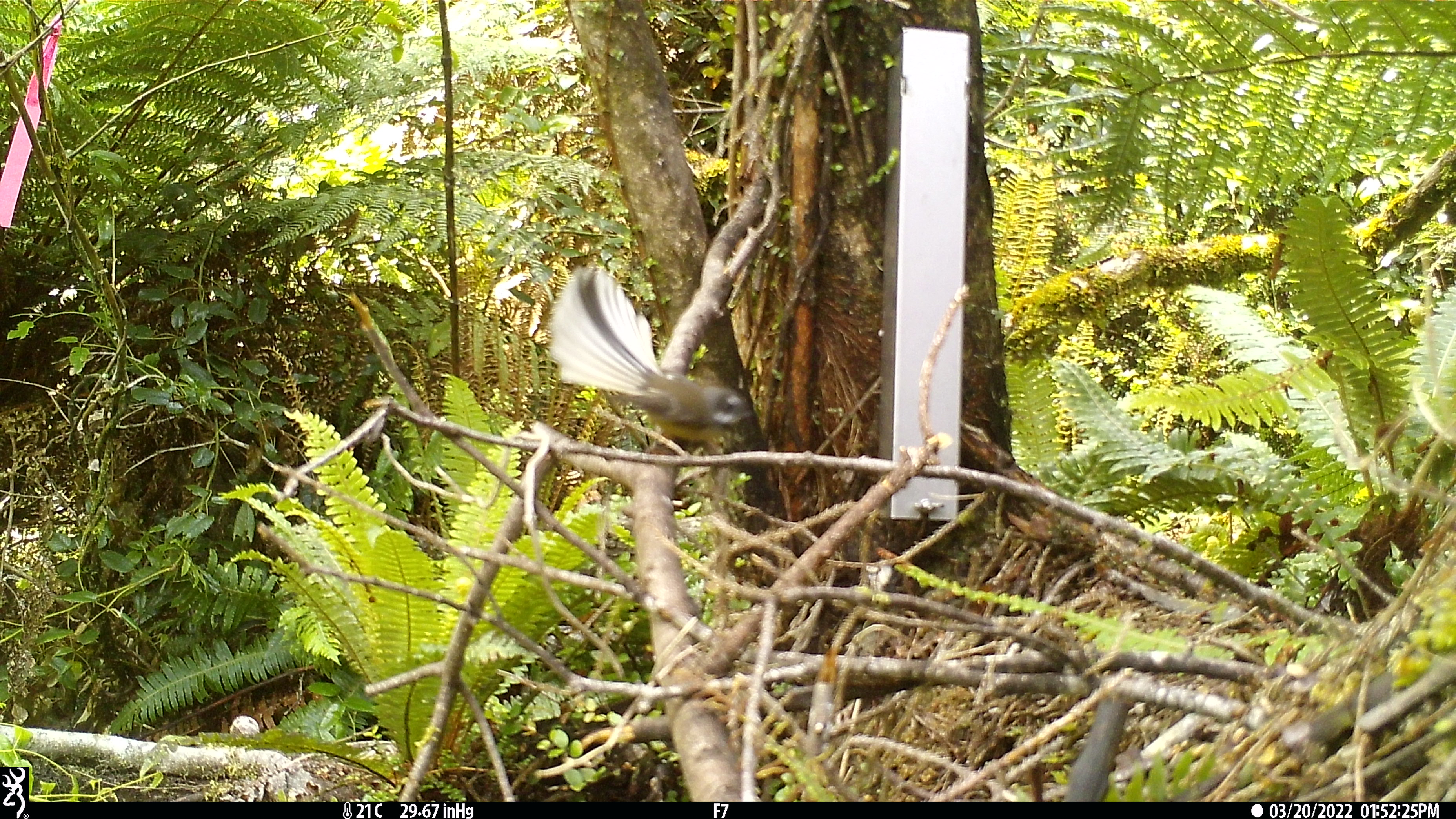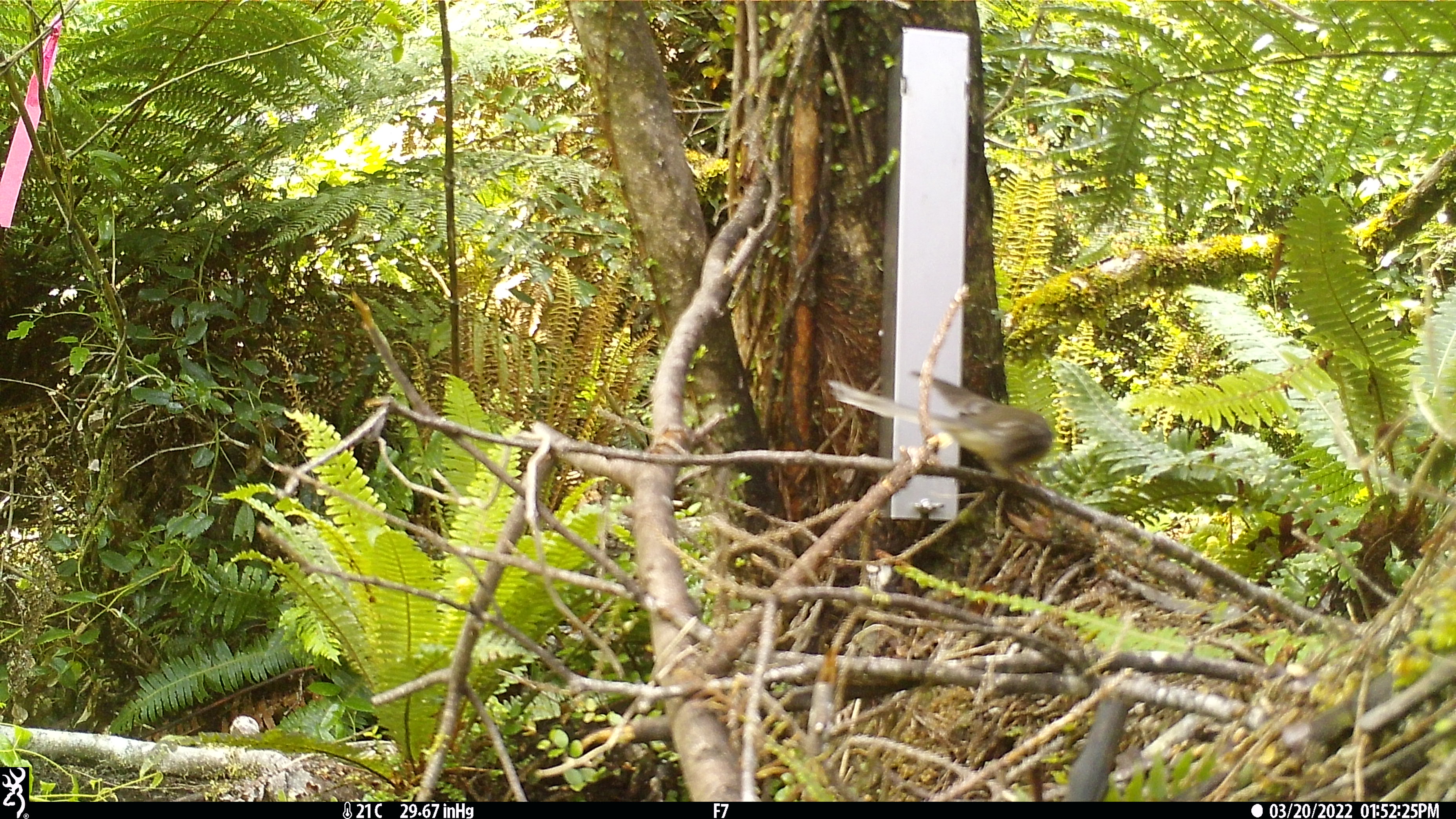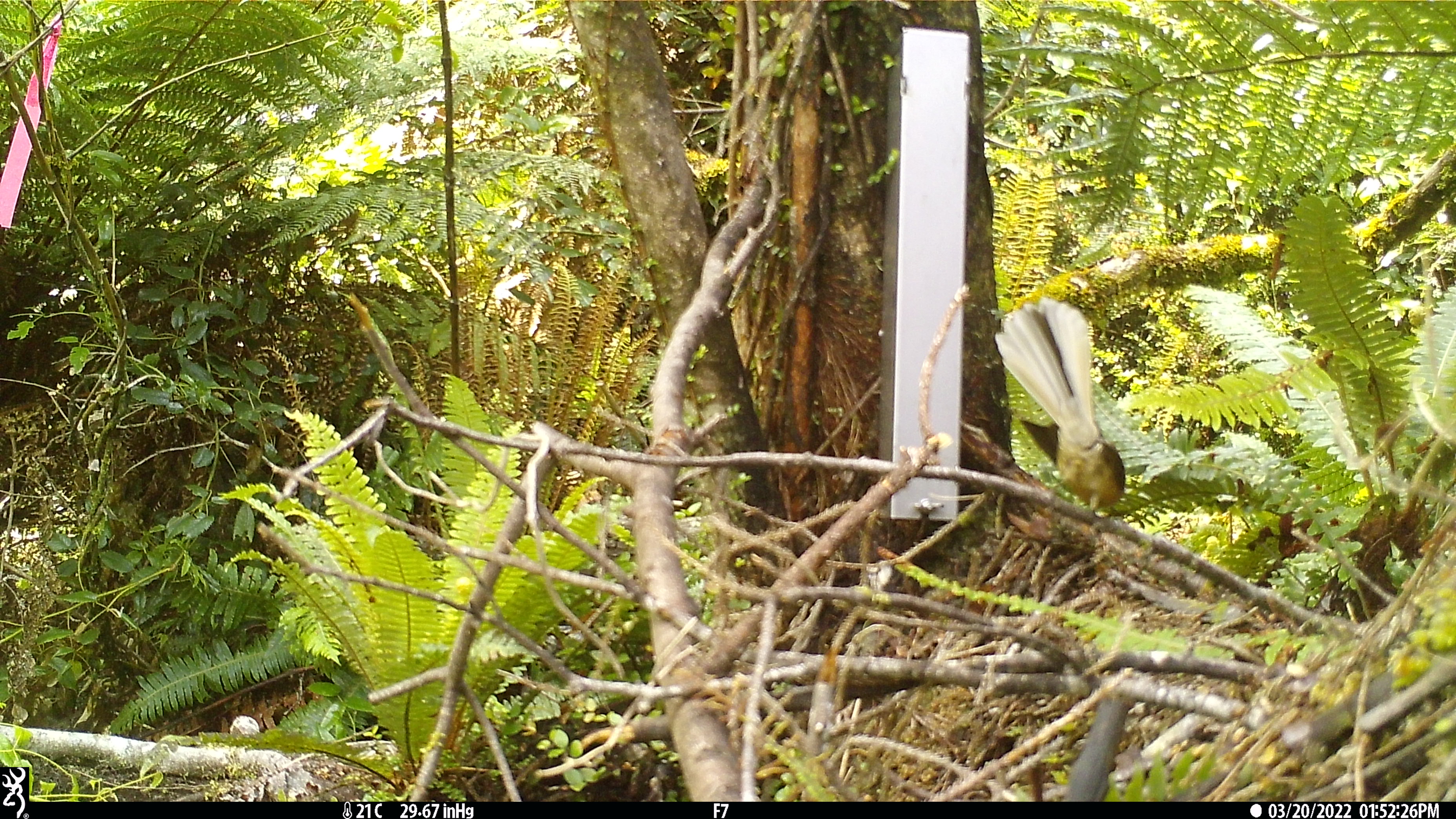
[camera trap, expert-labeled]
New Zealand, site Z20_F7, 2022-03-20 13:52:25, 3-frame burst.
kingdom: Animalia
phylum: Chordata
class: Aves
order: Passeriformes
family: Rhipiduridae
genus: Rhipidura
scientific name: Rhipidura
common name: fantails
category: fantail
Fantail (fantails) (Rhipidura).